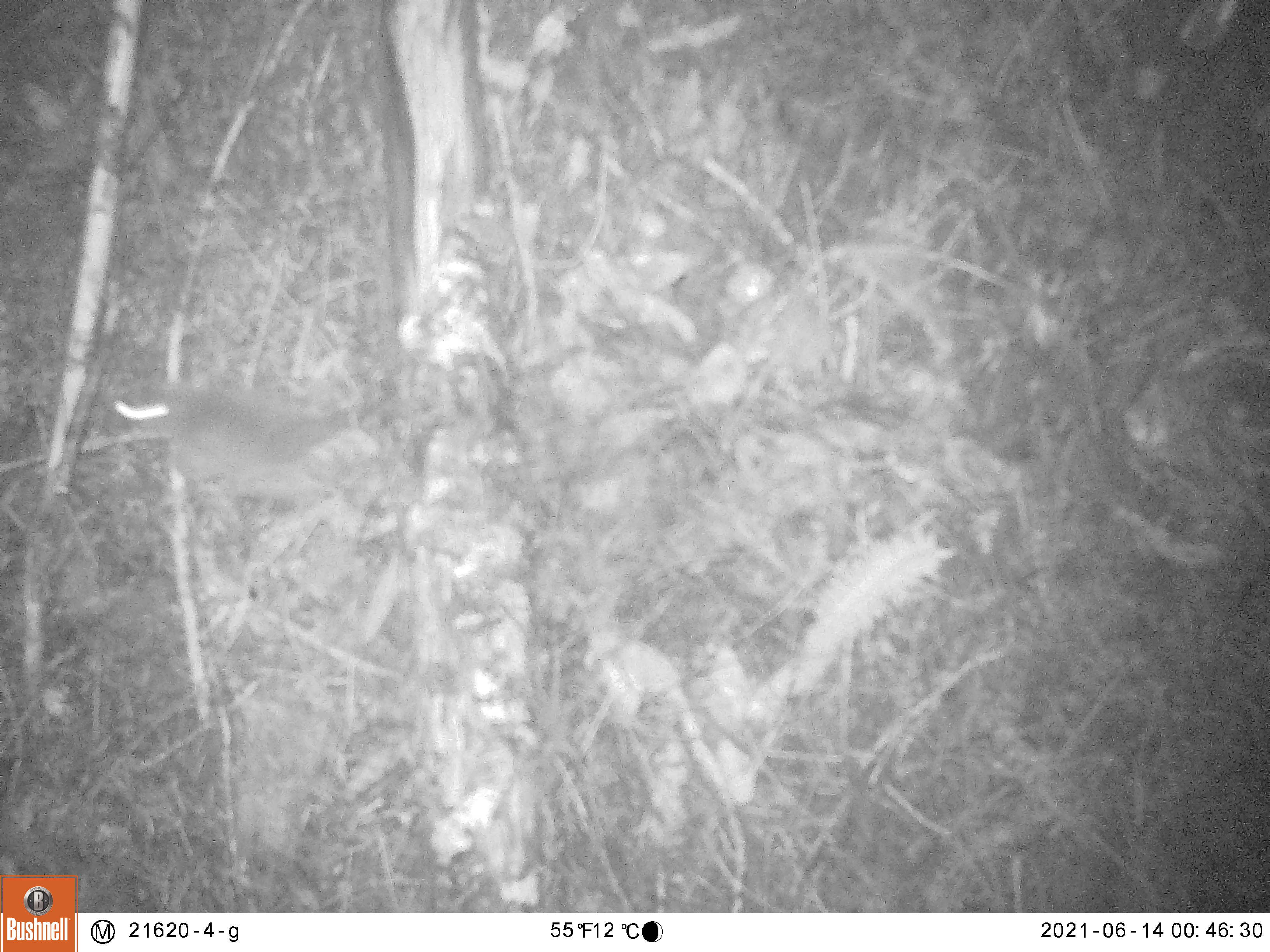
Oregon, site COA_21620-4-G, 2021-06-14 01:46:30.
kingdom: Animalia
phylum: Chordata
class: Mammalia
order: Rodentia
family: Sciuridae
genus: Glaucomys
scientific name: Glaucomys oregonensis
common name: humboldt's flying squirrel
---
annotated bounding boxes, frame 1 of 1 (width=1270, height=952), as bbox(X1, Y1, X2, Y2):
humboldt's flying squirrel: bbox(66, 340, 446, 559)